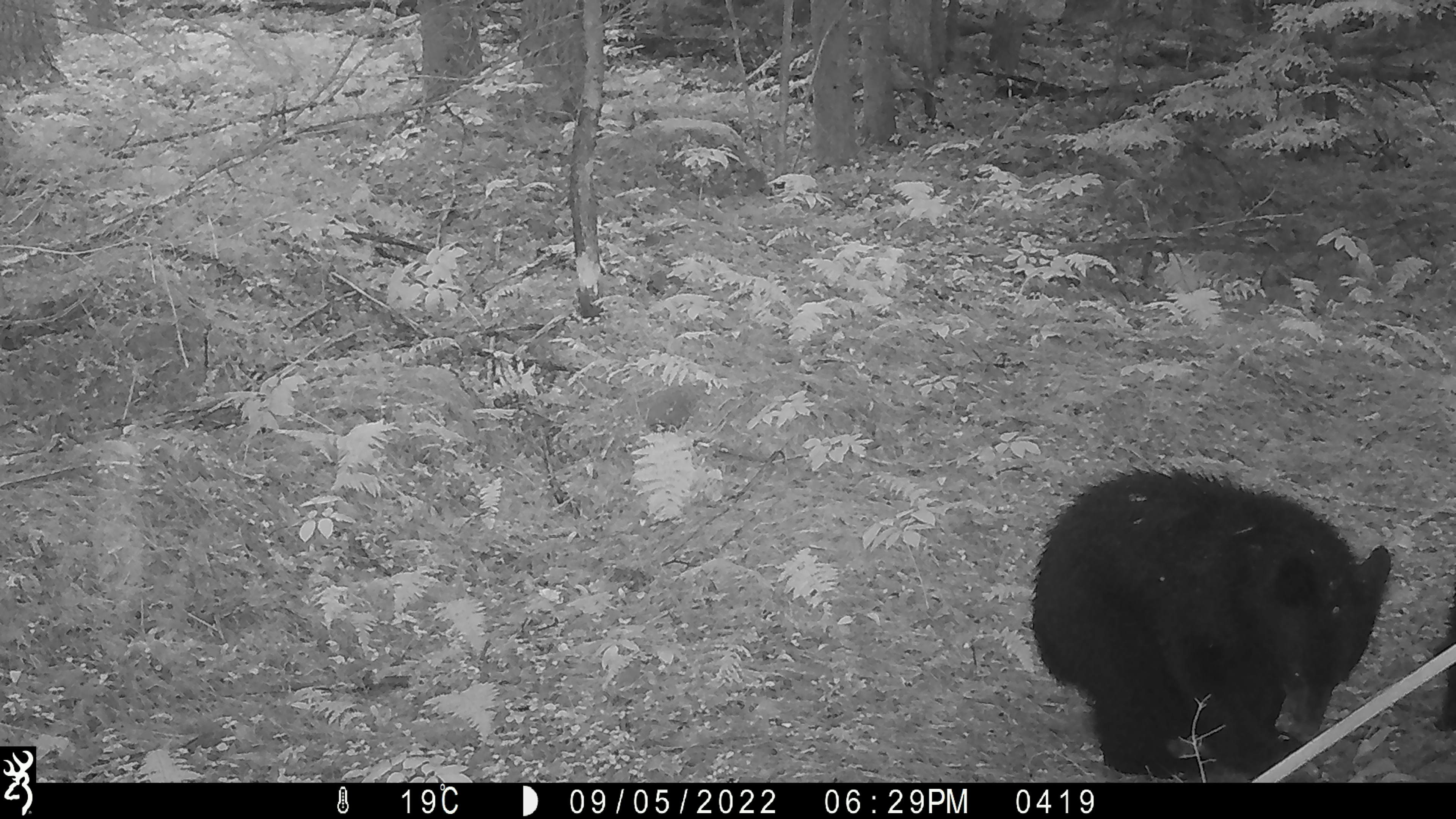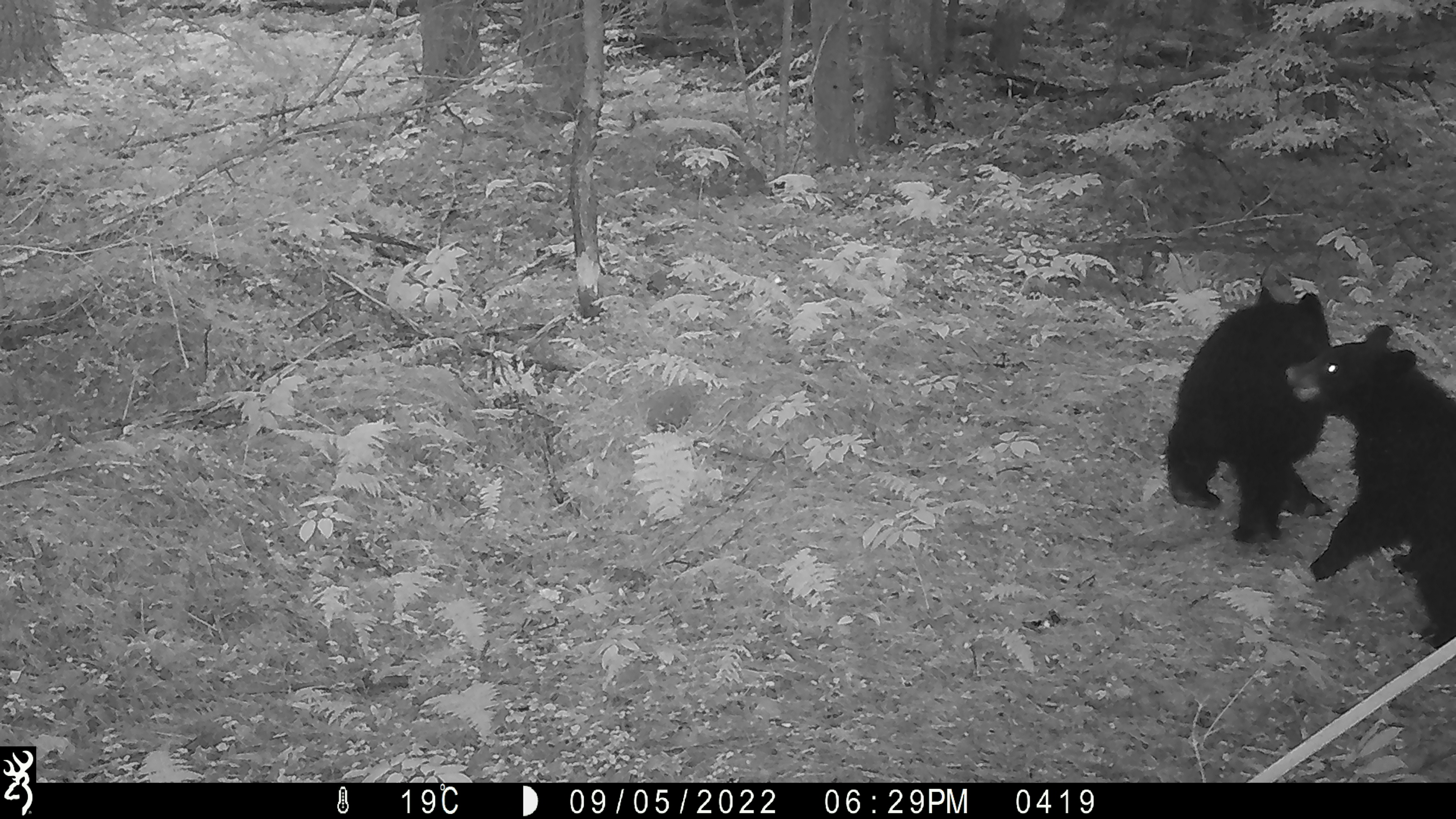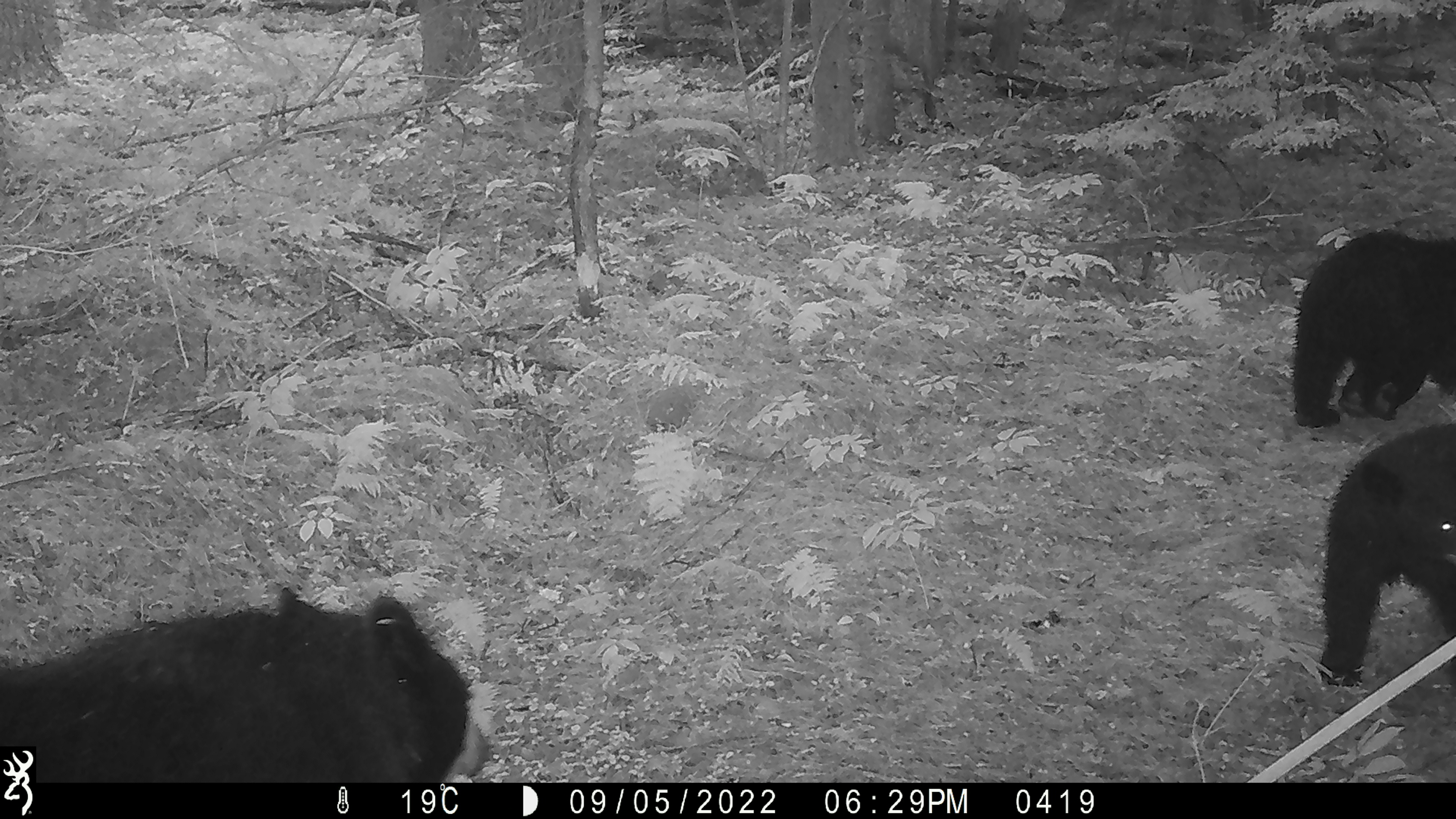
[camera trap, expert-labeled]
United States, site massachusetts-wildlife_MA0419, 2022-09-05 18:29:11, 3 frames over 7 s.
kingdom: Animalia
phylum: Chordata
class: Mammalia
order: Carnivora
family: Ursidae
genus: Ursus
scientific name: Ursus americanus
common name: black bear